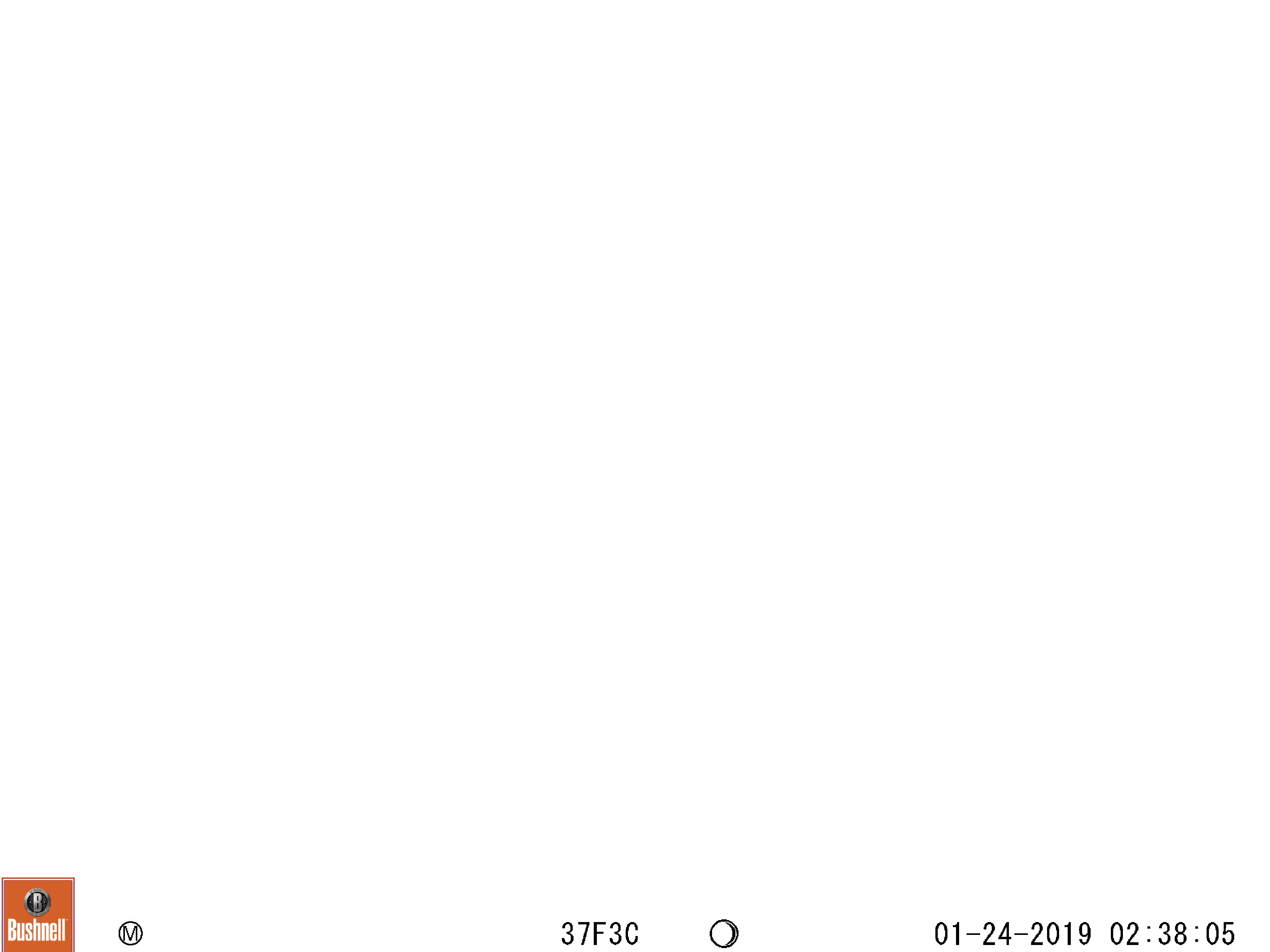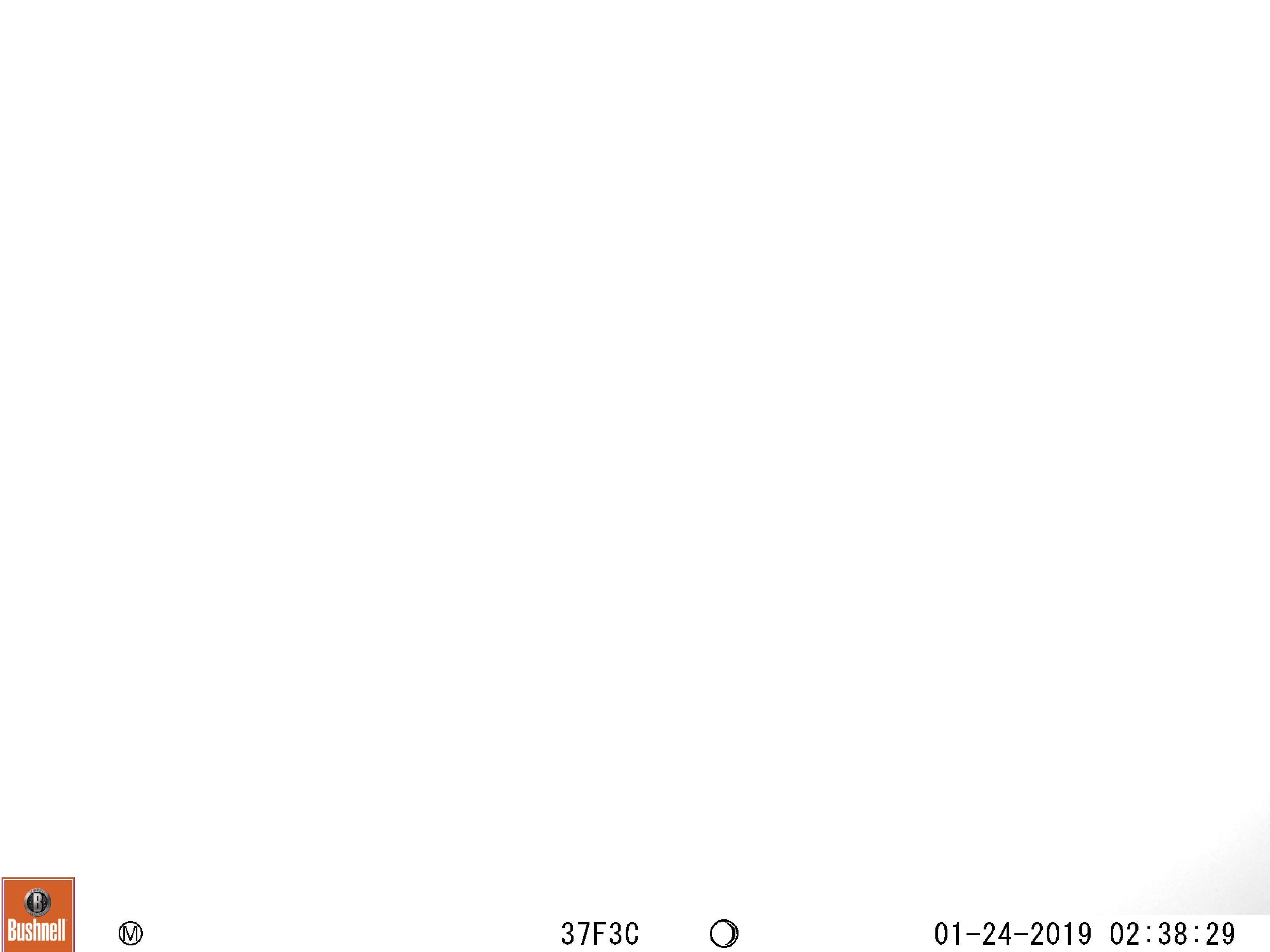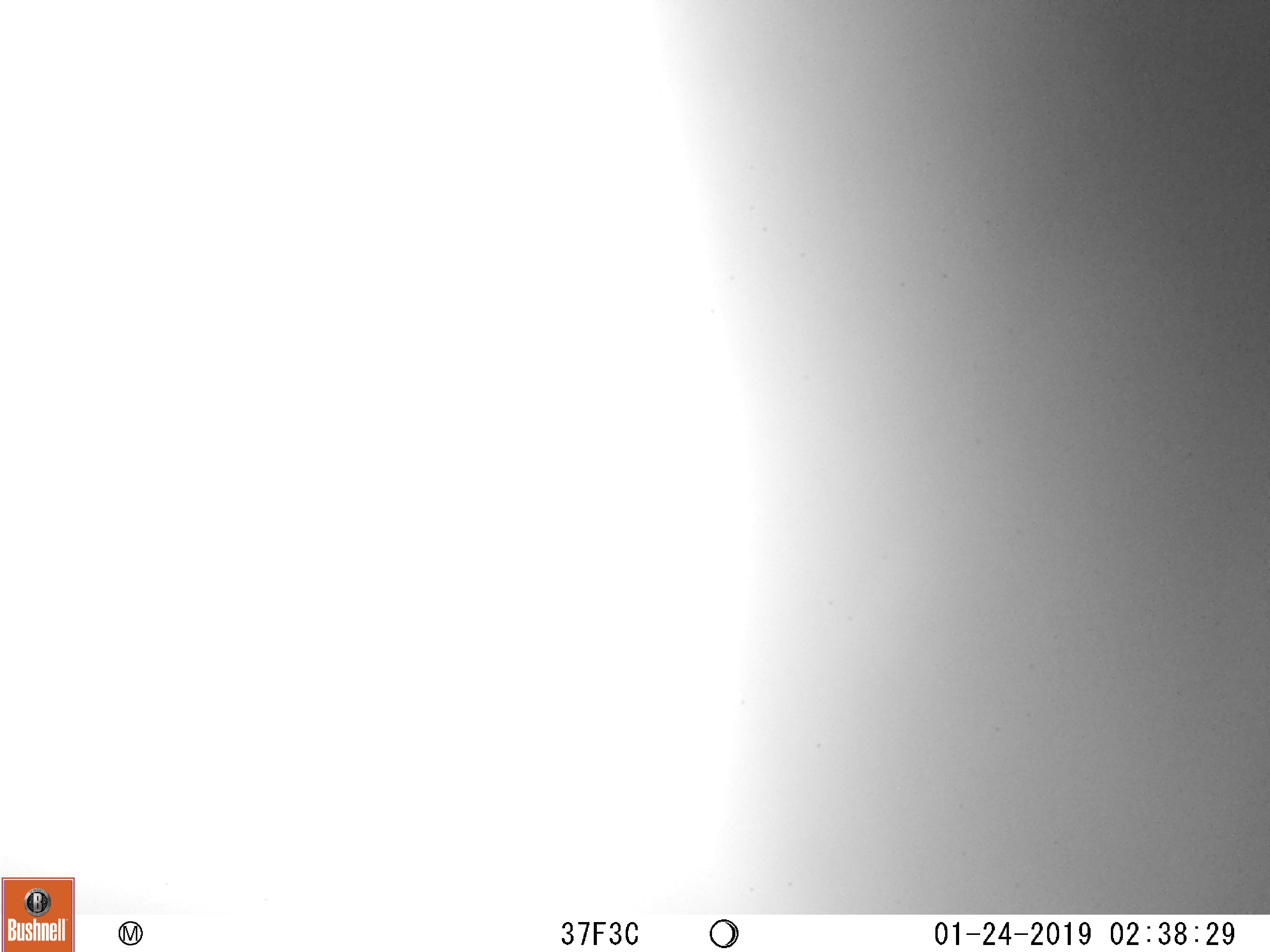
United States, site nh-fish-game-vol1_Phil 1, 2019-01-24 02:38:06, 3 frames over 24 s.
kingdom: Animalia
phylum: Chordata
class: Mammalia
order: Artiodactyla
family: Cervidae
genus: Alces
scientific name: Alces alces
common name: moose